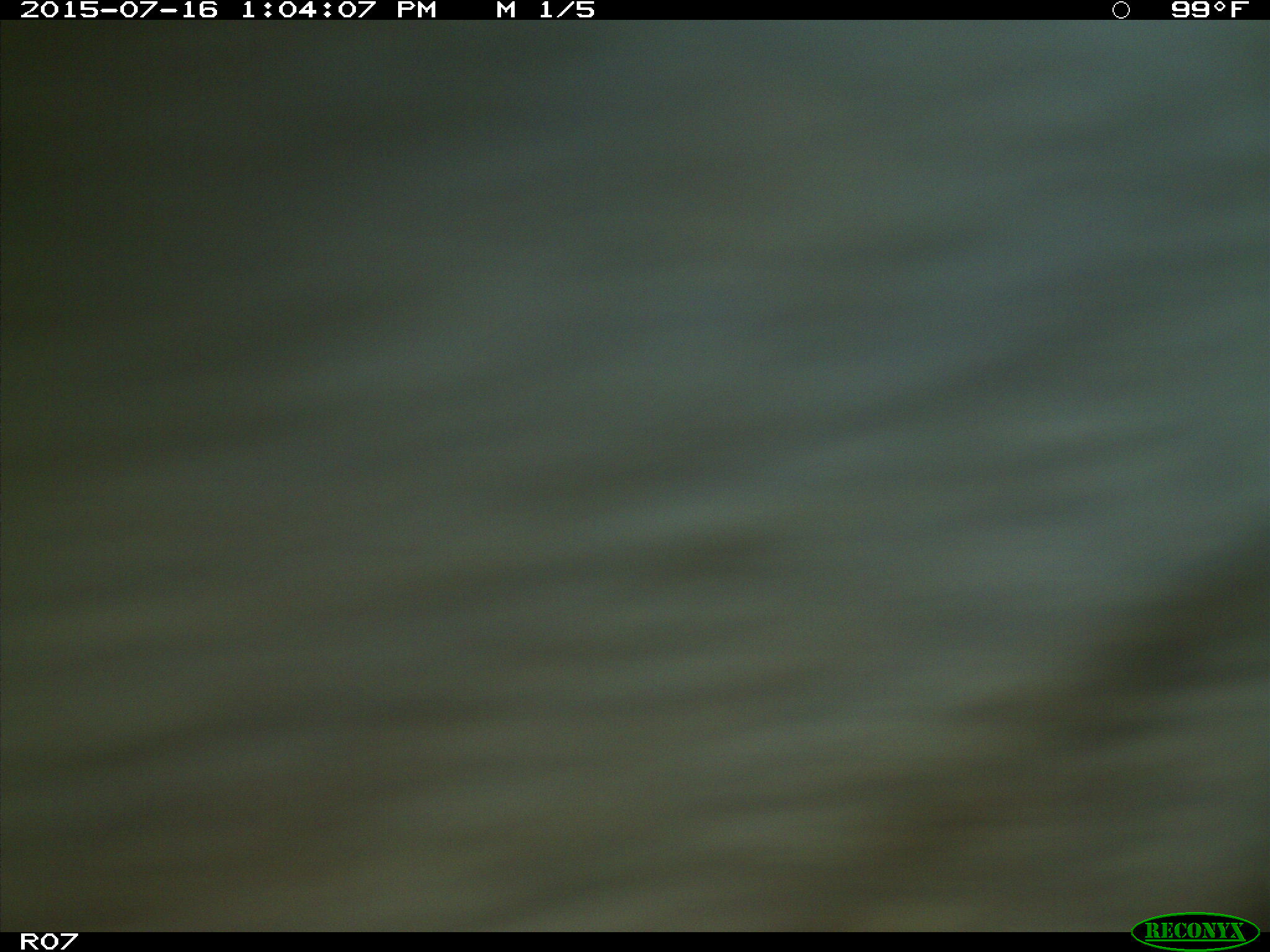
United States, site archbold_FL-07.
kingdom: Animalia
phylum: Chordata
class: Mammalia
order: Artiodactyla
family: Bovidae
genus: Bos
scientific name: Bos taurus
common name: domestic cow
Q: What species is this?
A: Bos taurus (domestic cow).